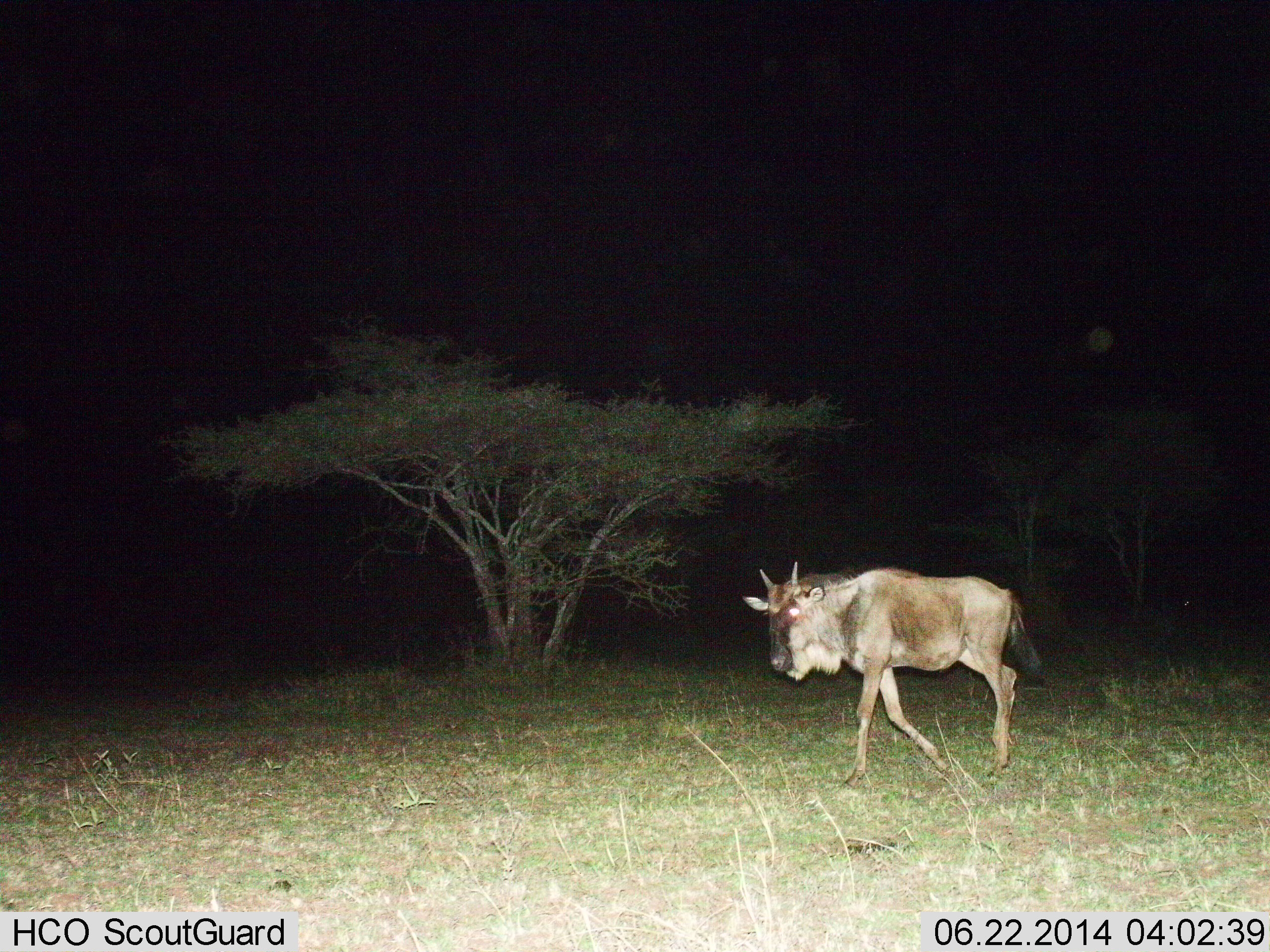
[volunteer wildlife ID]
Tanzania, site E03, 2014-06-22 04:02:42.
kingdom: Animalia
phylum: Chordata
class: Mammalia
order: Artiodactyla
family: Bovidae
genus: Connochaetes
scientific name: Connochaetes taurinus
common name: blue wildebeest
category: wildebeest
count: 1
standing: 0%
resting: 0%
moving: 100%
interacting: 0%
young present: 10%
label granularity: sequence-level